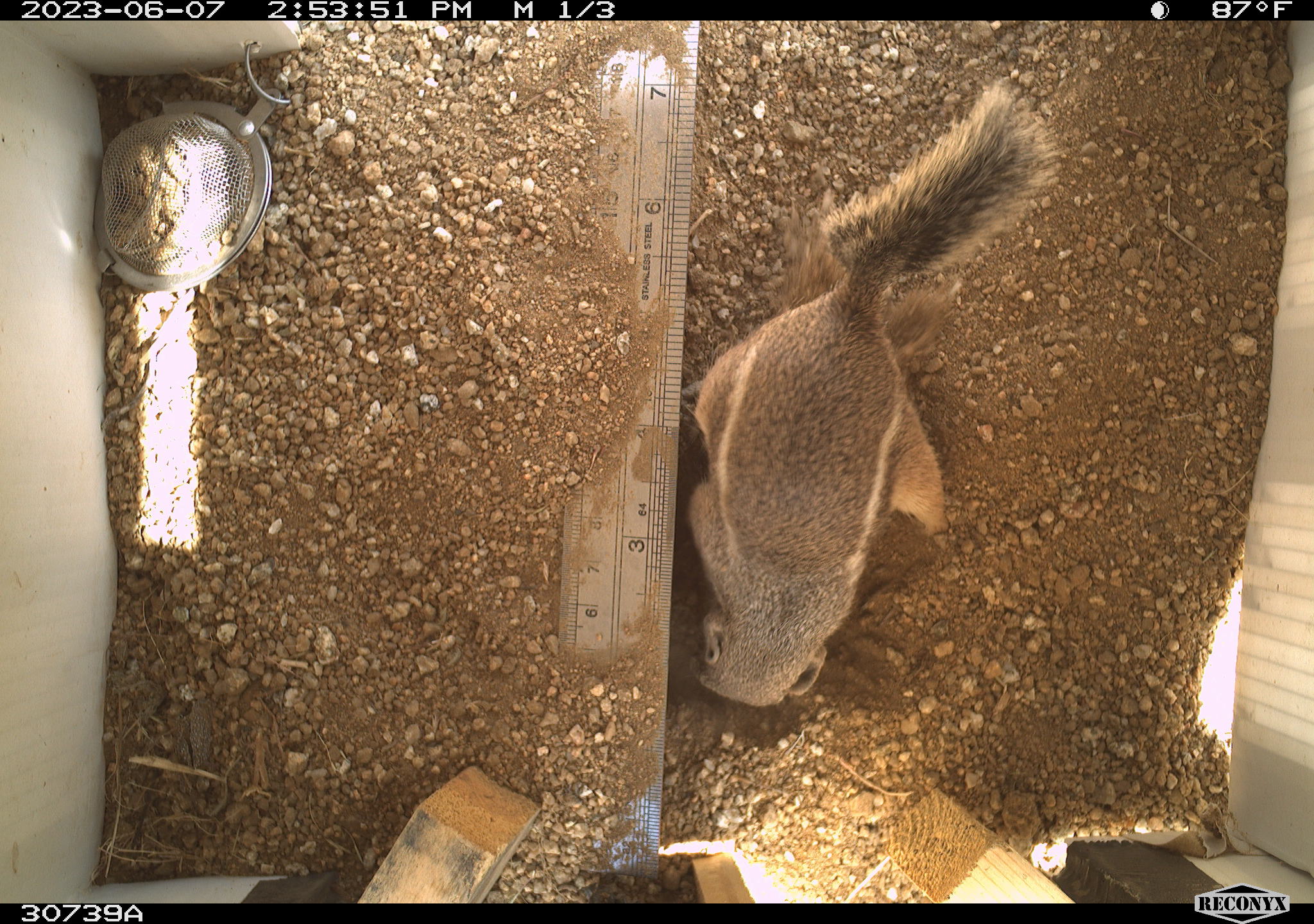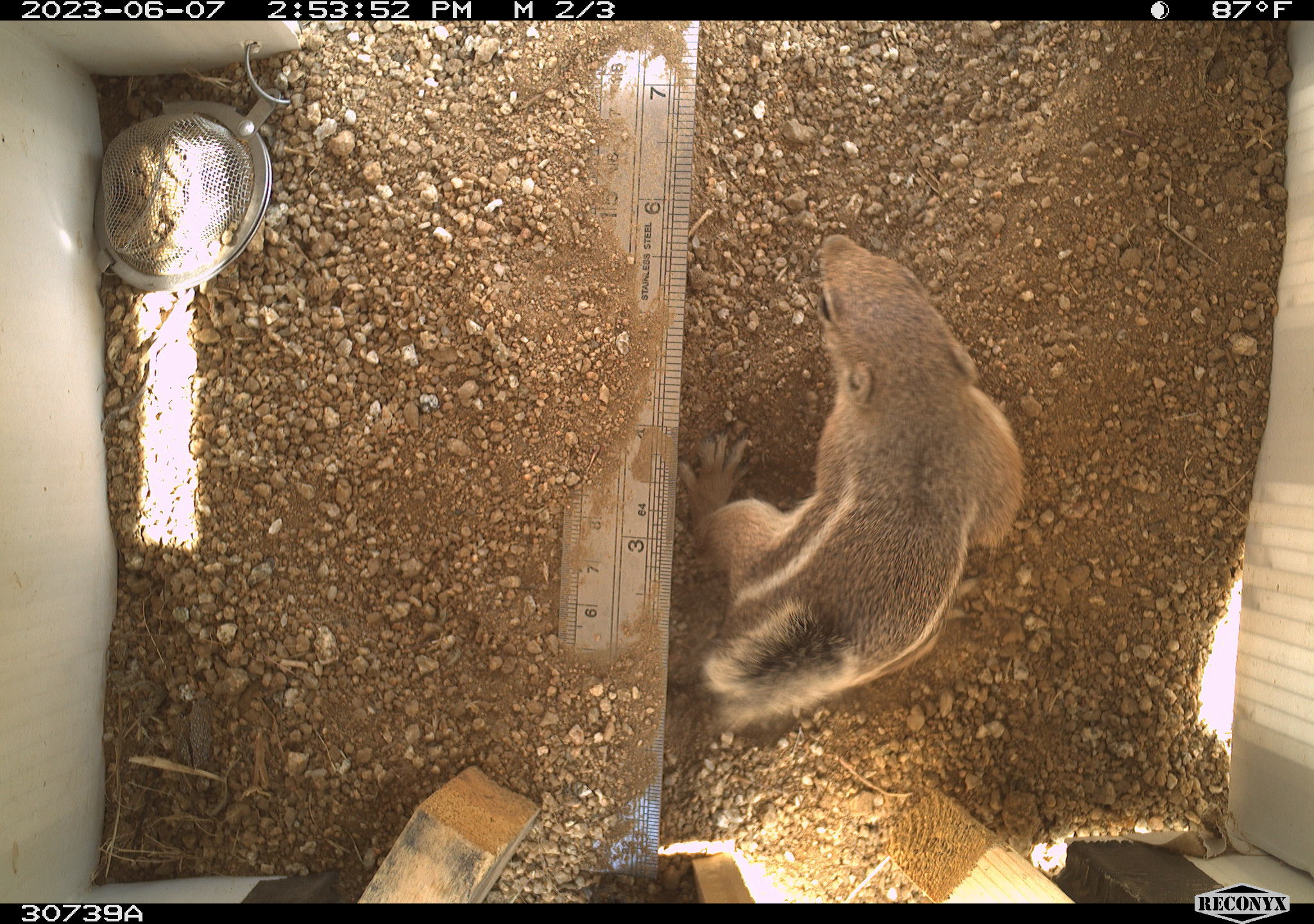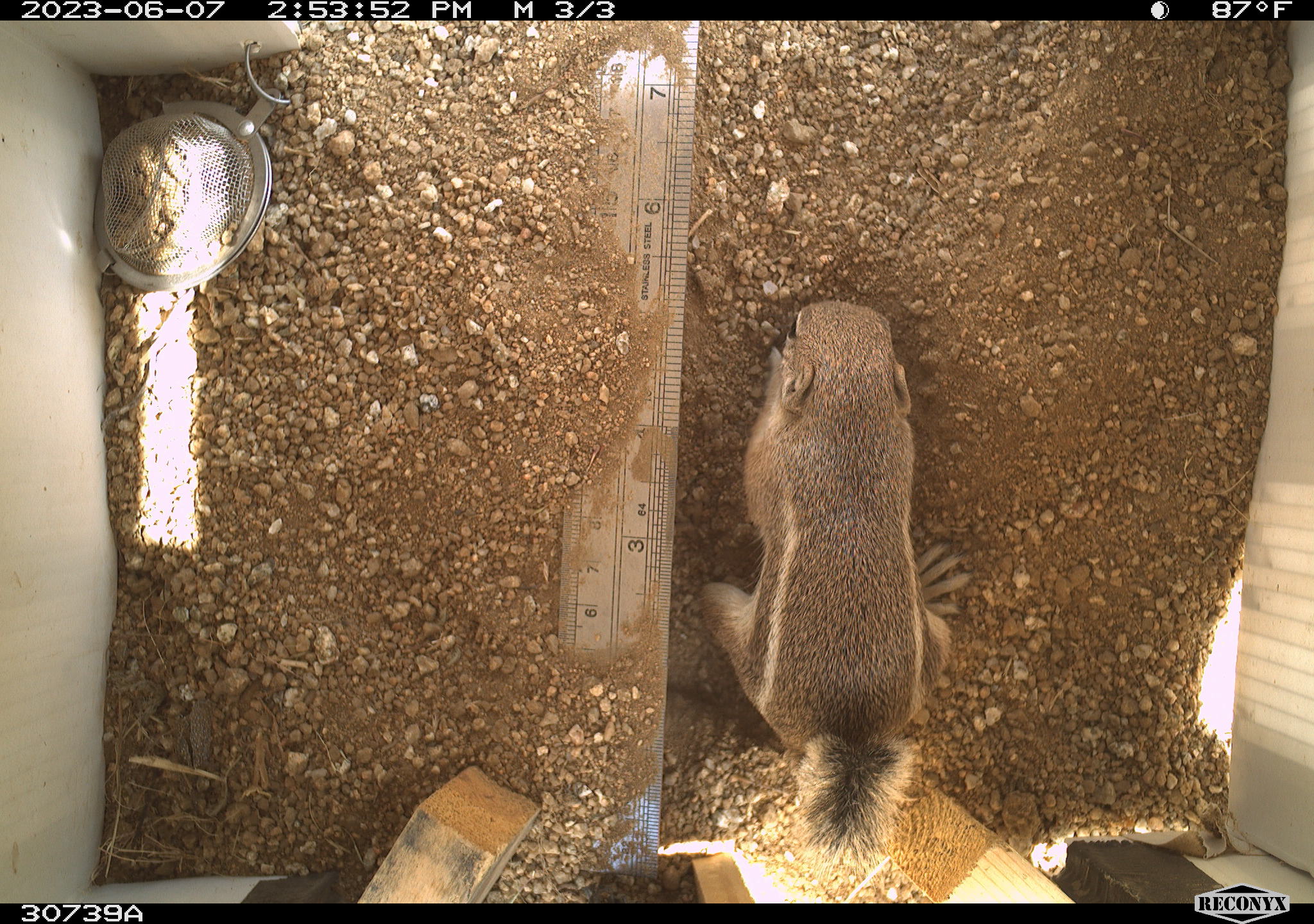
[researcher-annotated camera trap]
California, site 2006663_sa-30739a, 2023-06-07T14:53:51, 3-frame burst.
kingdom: Animalia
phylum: Chordata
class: Mammalia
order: Rodentia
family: Sciuridae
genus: Ammospermophilus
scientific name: Ammospermophilus leucurus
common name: white-tailed antelope squirrel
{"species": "white-tailed antelope squirrel (Ammospermophilus leucurus)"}